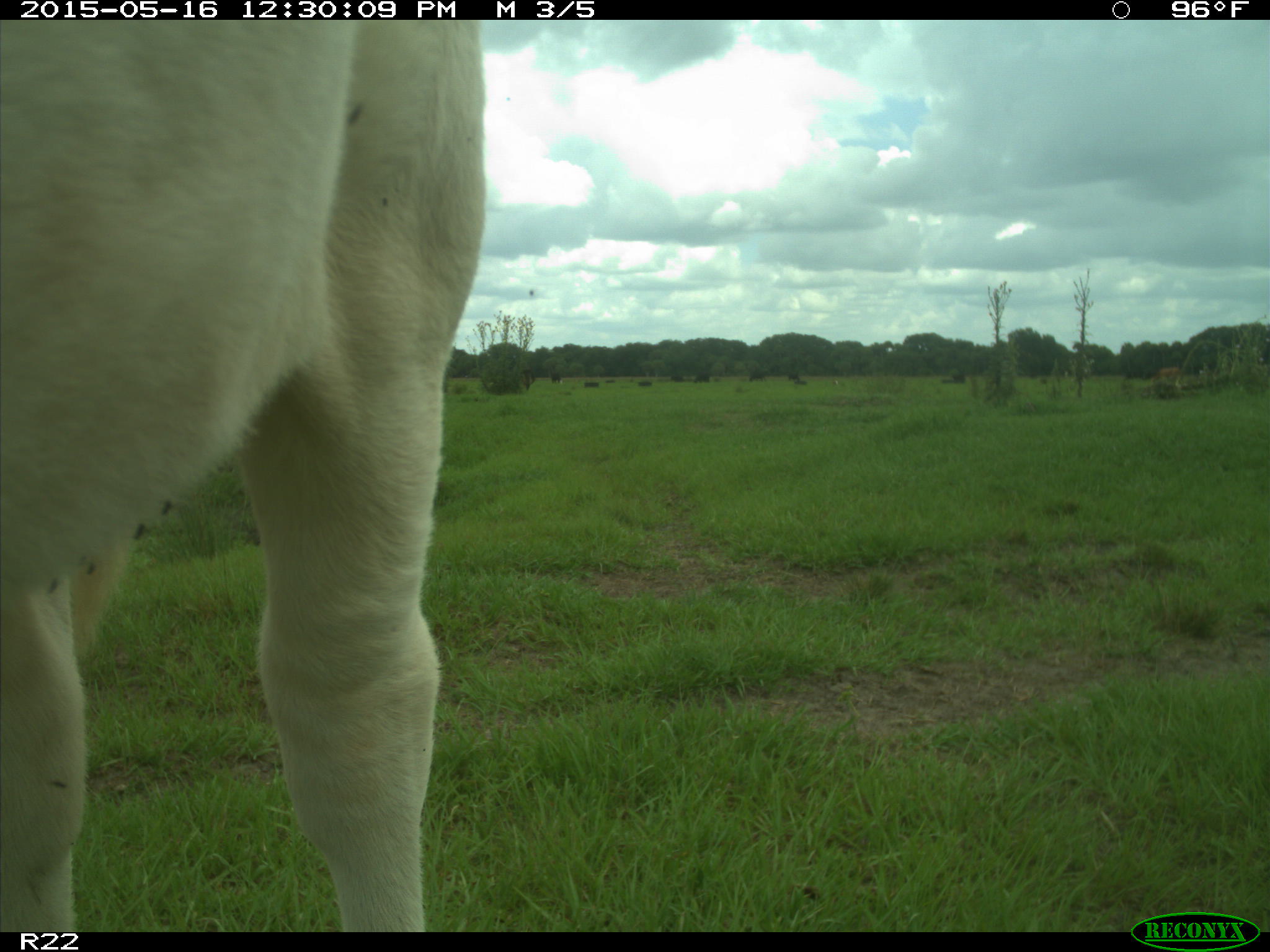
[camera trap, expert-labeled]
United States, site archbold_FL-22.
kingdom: Animalia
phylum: Chordata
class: Mammalia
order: Artiodactyla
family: Bovidae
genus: Bos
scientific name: Bos taurus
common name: domestic cow